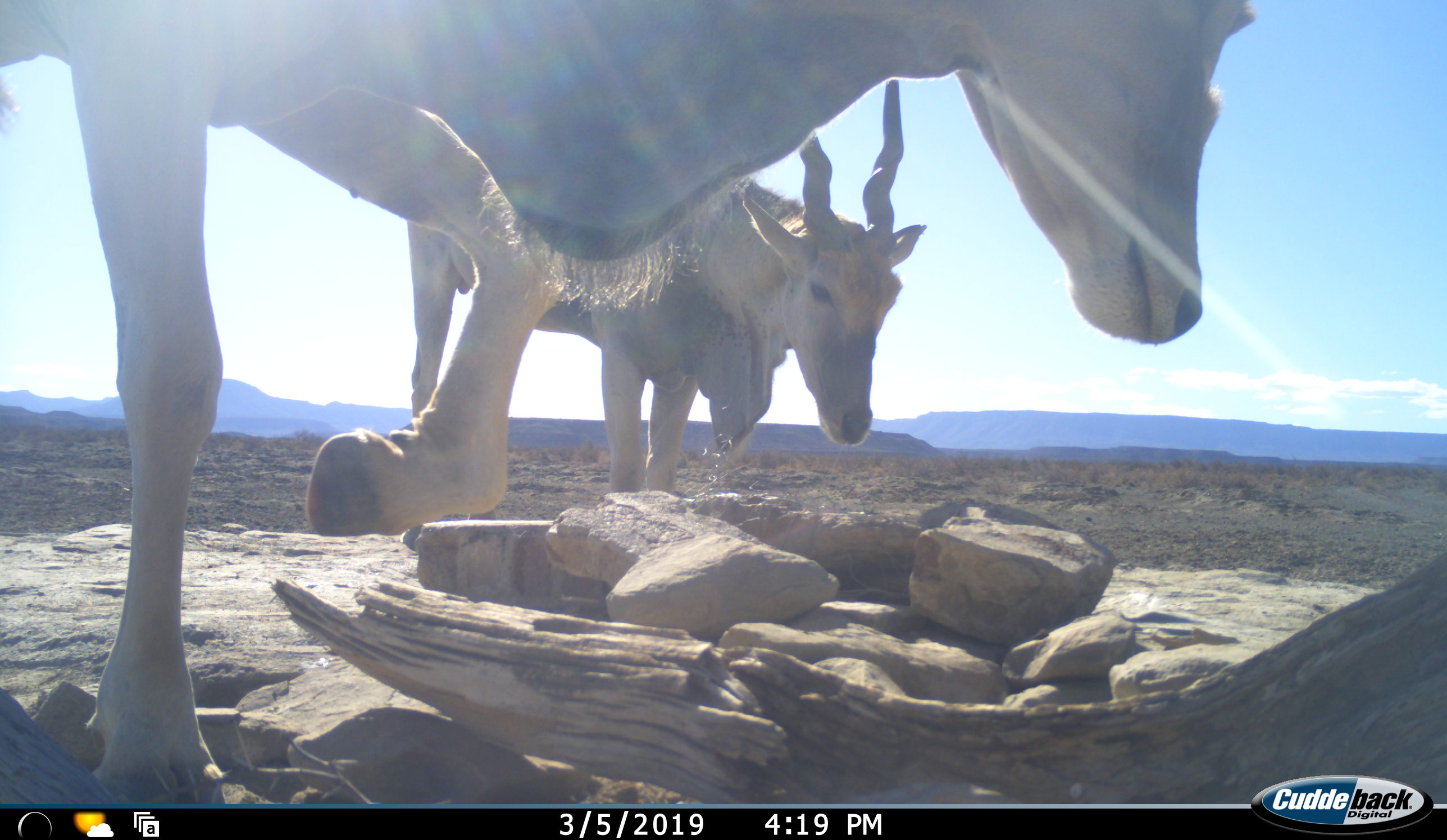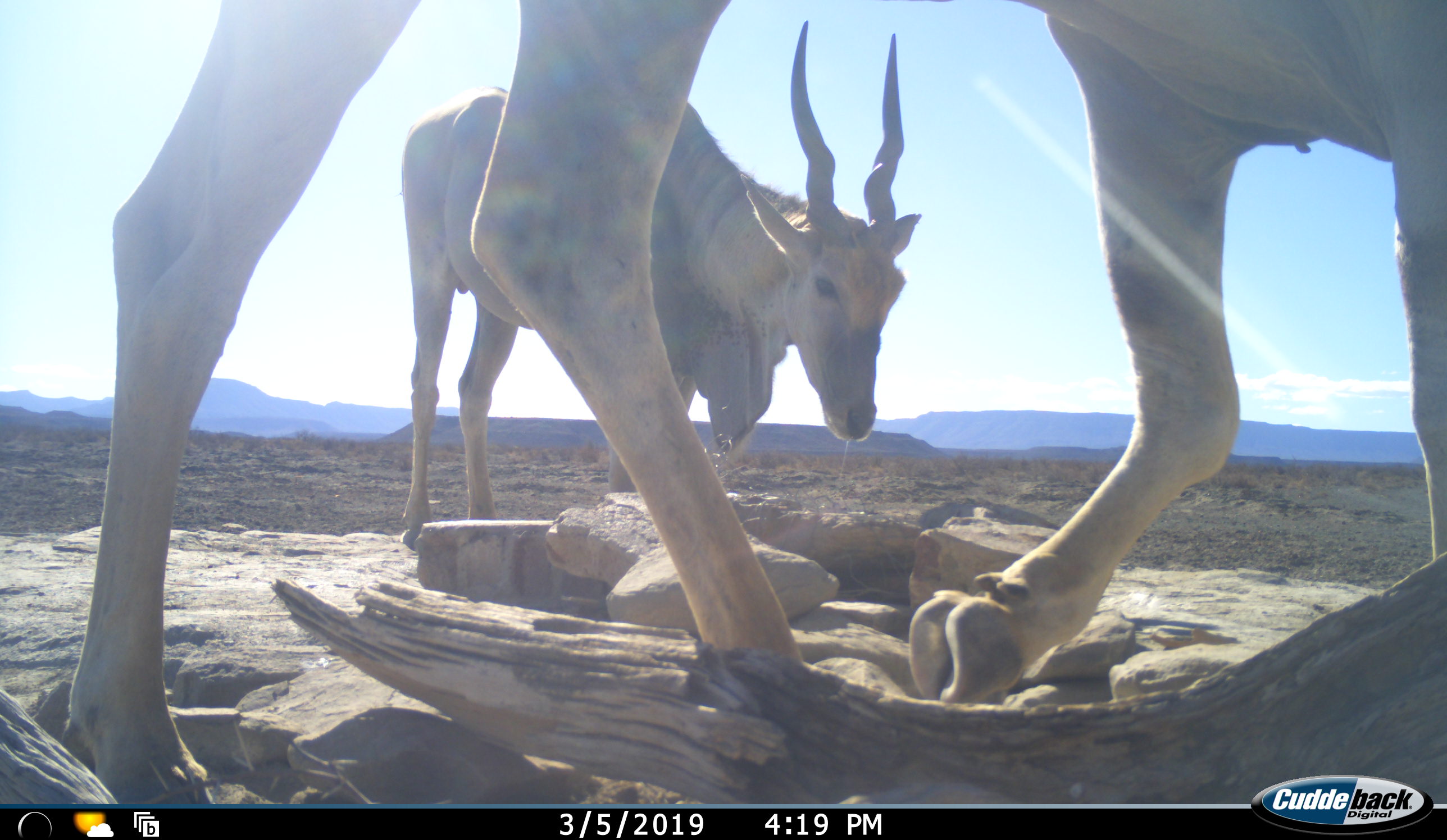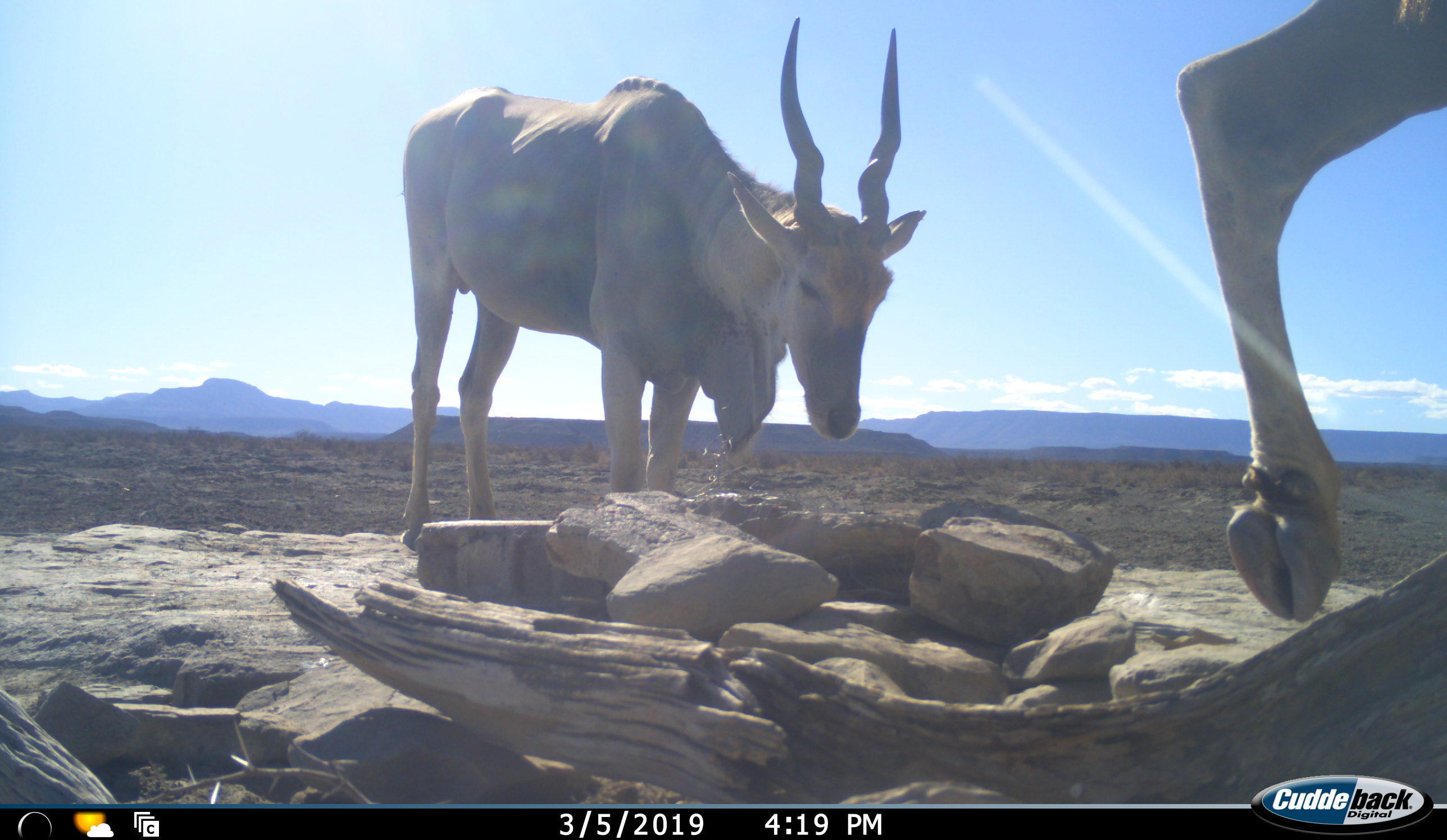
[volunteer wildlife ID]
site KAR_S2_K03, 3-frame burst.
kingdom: Animalia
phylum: Chordata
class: Mammalia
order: Artiodactyla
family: Bovidae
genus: Tragelaphus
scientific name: Tragelaphus oryx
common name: eland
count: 2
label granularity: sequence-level